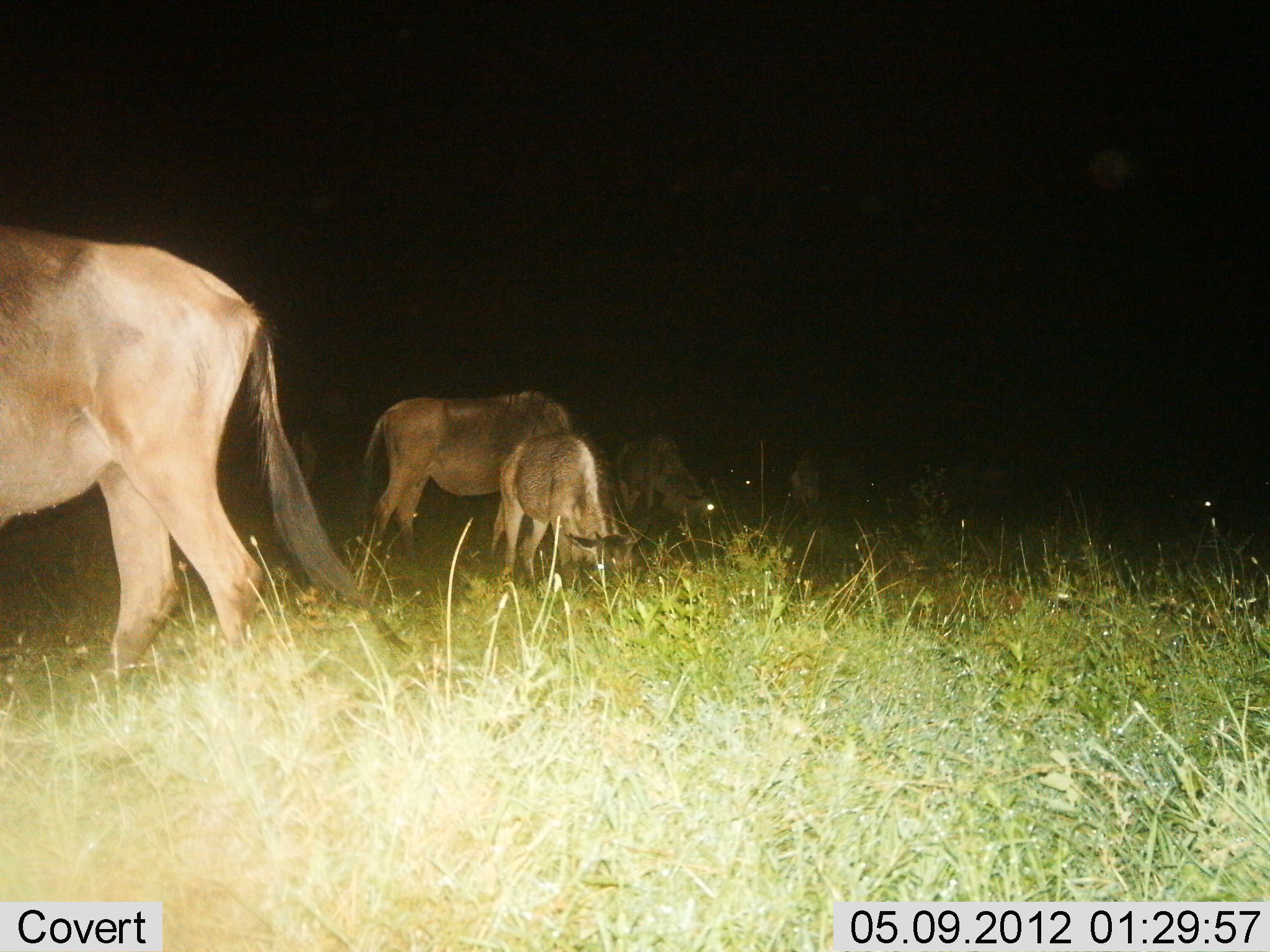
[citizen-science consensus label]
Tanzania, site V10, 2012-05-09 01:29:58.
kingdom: Animalia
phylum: Chordata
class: Mammalia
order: Artiodactyla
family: Bovidae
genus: Connochaetes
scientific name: Connochaetes taurinus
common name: blue wildebeest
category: wildebeest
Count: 5.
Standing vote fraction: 40%.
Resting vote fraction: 0%.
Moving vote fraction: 10%.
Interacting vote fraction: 0%.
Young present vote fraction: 40%.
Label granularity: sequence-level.